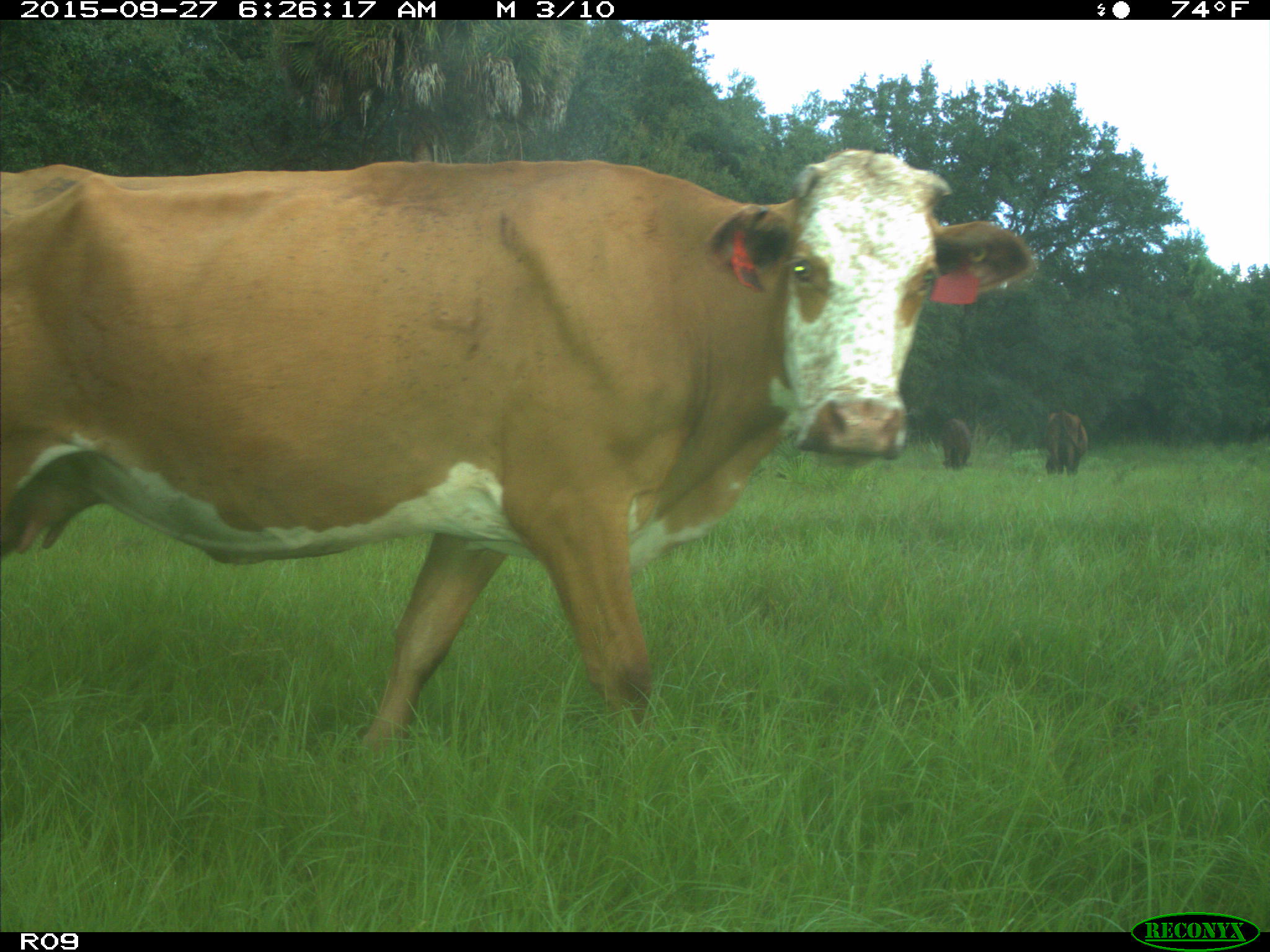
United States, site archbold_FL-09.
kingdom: Animalia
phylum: Chordata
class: Mammalia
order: Artiodactyla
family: Bovidae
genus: Bos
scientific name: Bos taurus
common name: domestic cow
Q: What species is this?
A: Bos taurus (domestic cow).